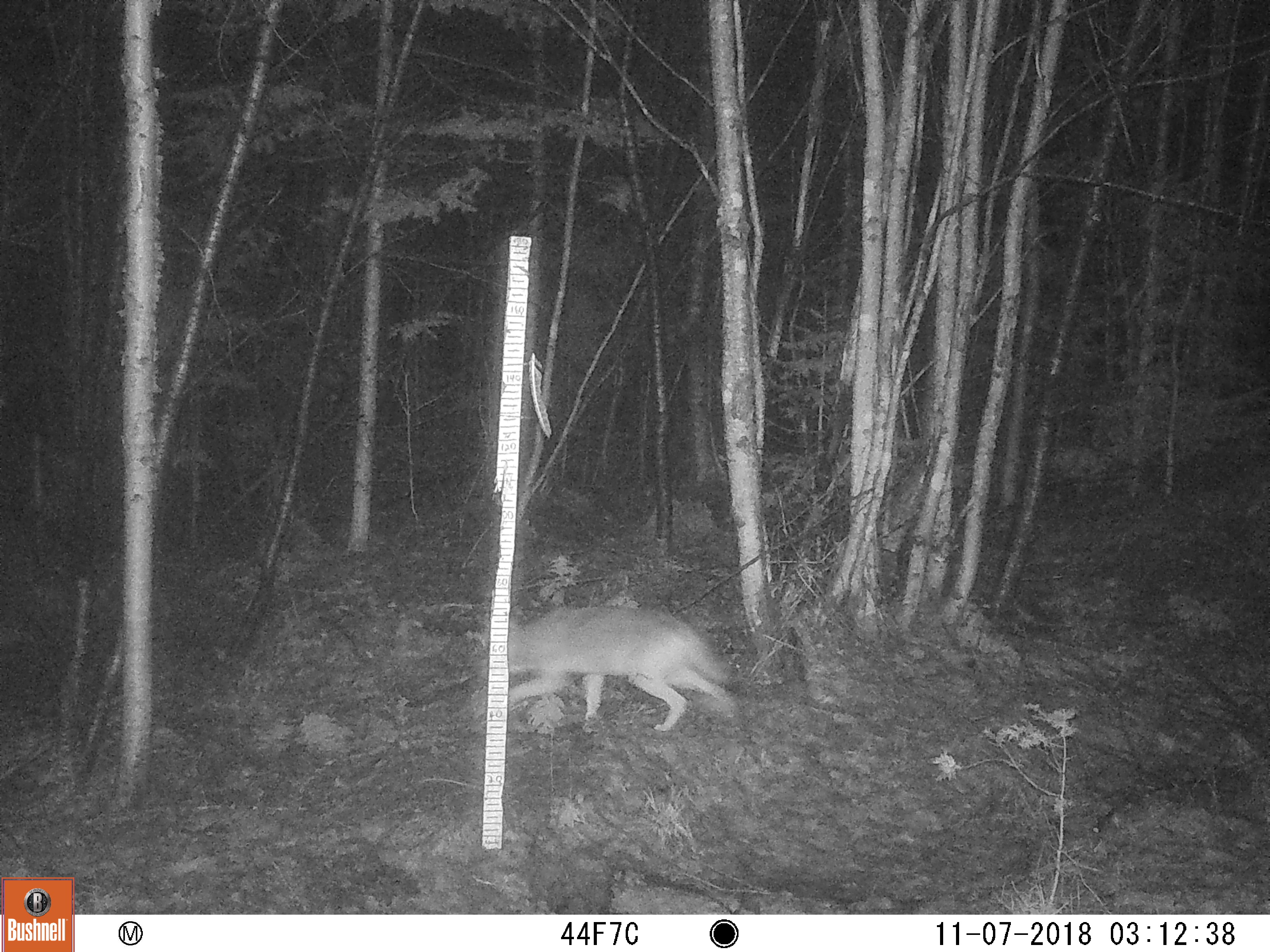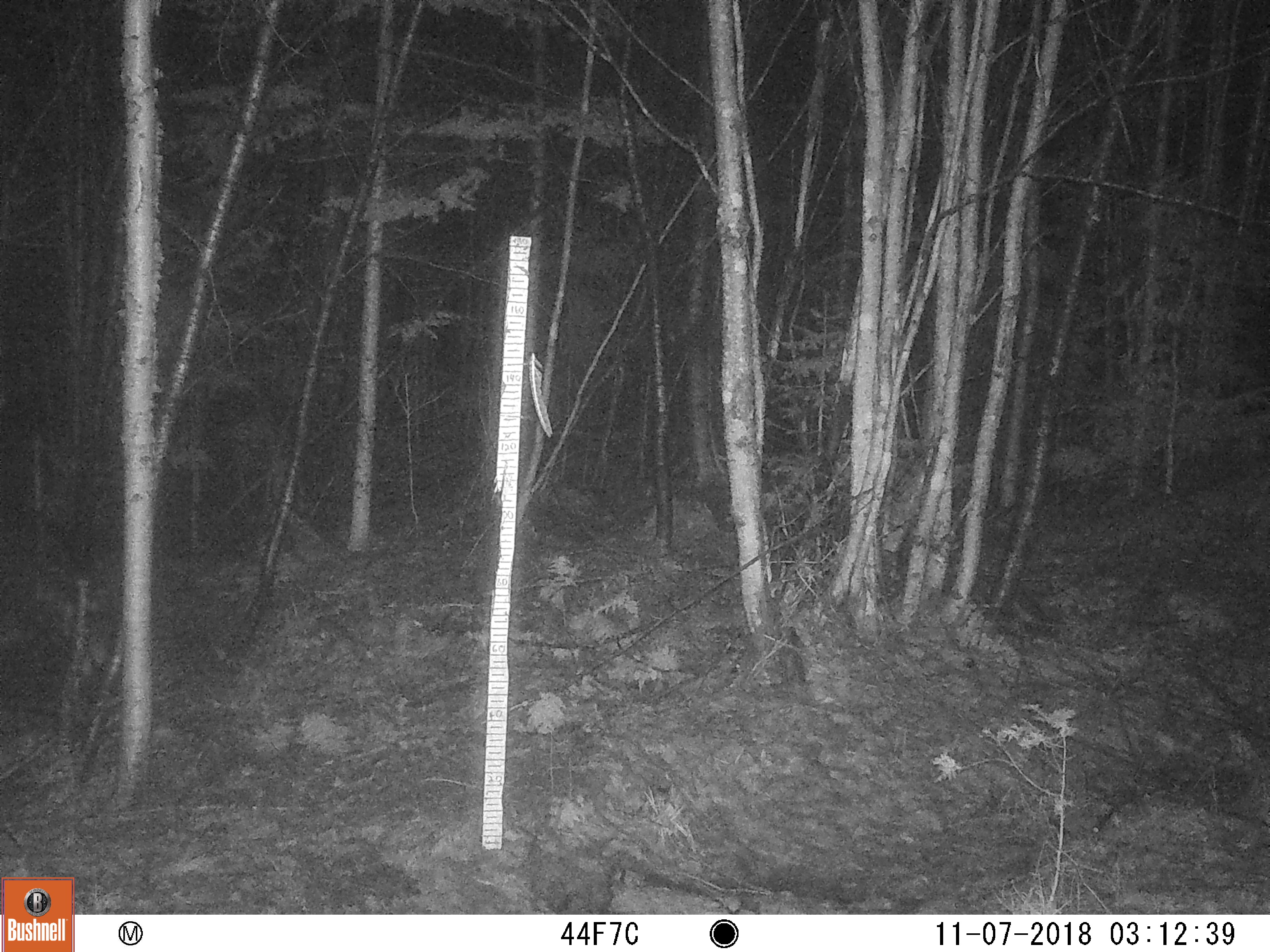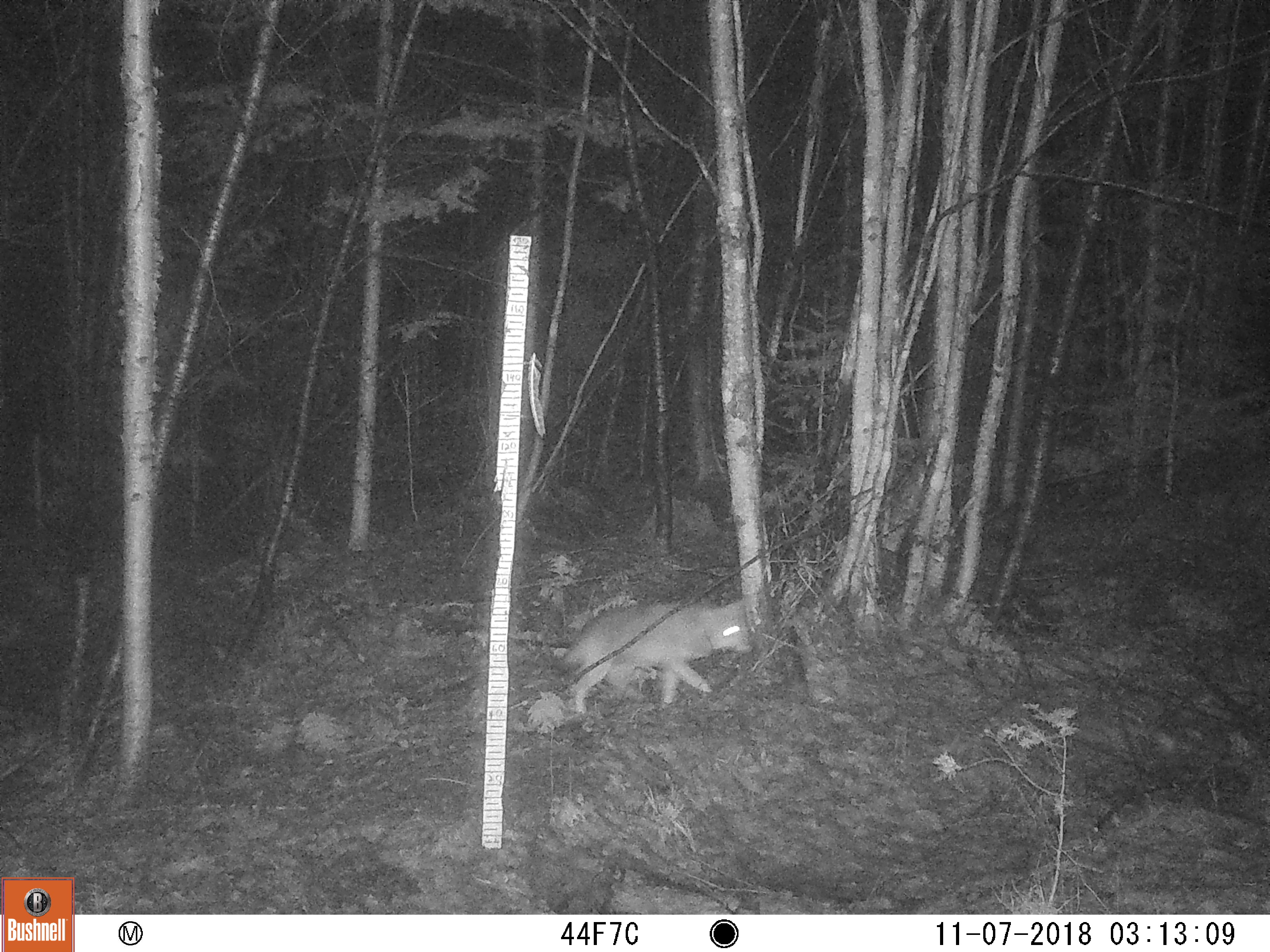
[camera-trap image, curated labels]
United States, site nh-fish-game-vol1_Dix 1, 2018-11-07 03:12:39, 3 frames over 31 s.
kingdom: Animalia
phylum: Chordata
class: Mammalia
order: Carnivora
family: Canidae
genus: Canis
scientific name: Canis latrans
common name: coyote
Coyote (Canis latrans).